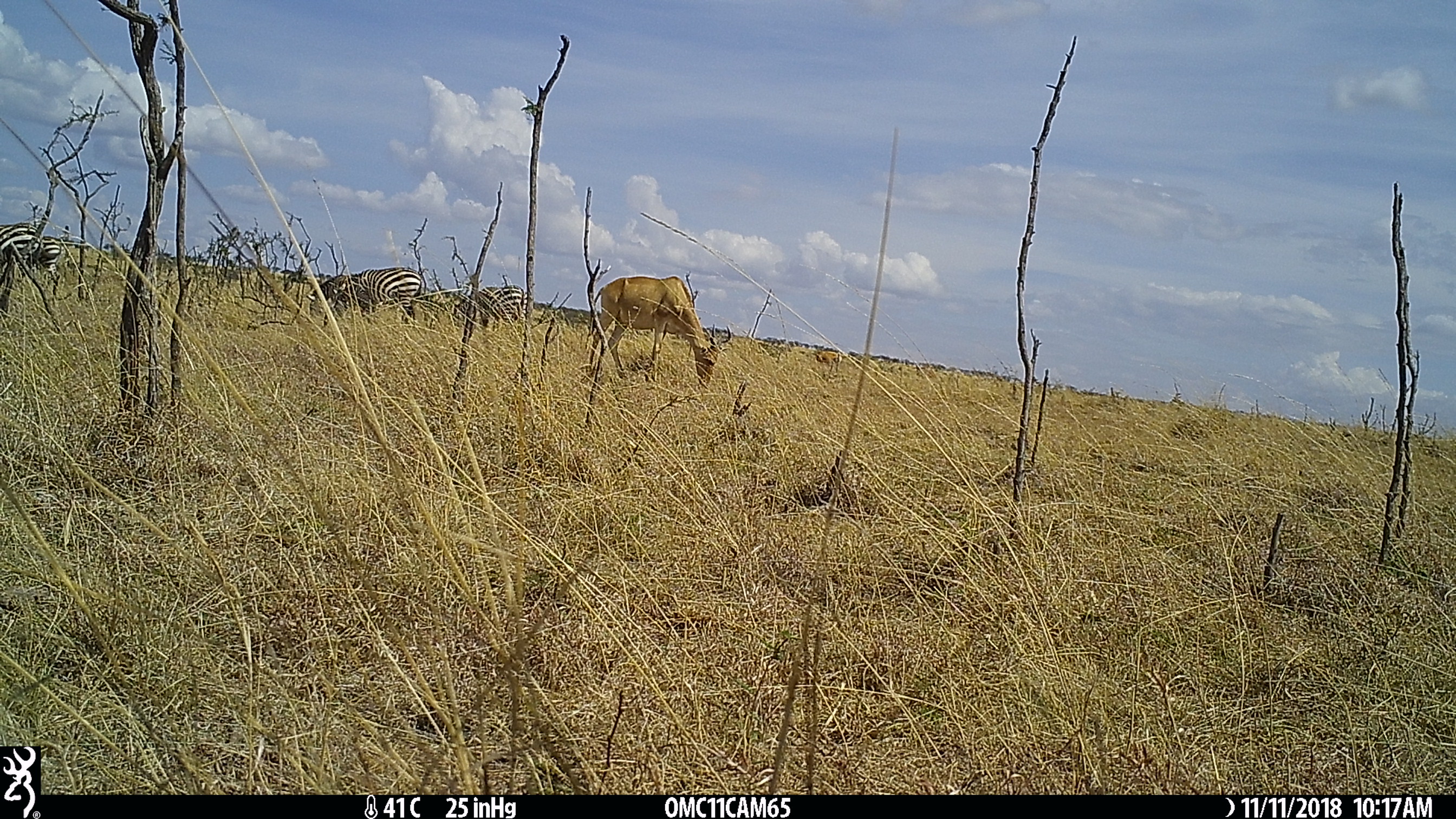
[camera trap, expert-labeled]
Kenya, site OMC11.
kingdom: Animalia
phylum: Chordata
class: Mammalia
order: Perissodactyla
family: Equidae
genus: Equus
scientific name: Equus quagga burchellii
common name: burchell's zebra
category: zebra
Zebra (burchell's zebra) (Equus quagga burchellii).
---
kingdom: Animalia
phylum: Chordata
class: Mammalia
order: Artiodactyla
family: Bovidae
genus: Alcelaphus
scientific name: Alcelaphus buselaphus cokii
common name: coke's hartebeest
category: hartebeest cokes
Hartebeest cokes (coke's hartebeest) (Alcelaphus buselaphus cokii).